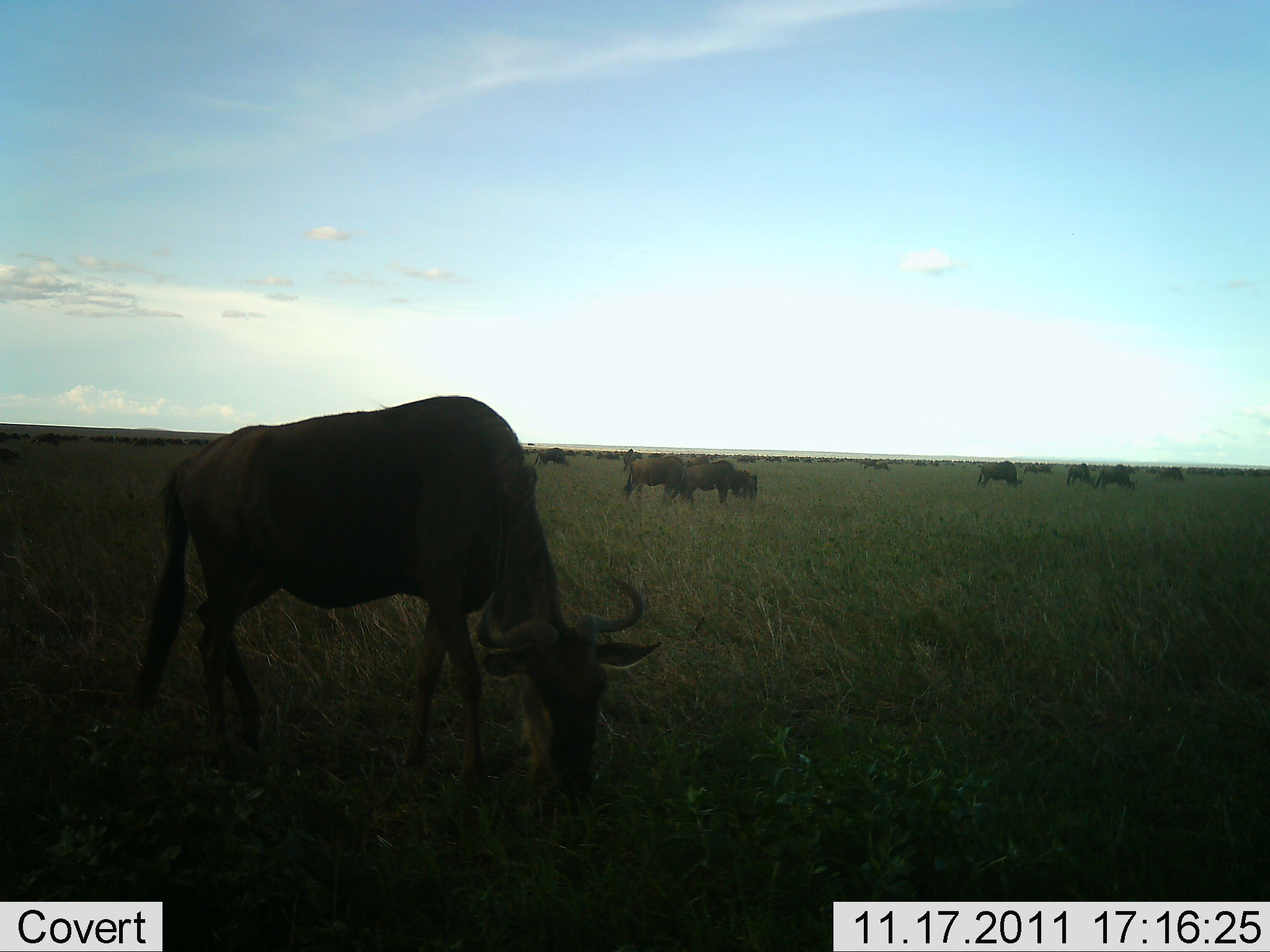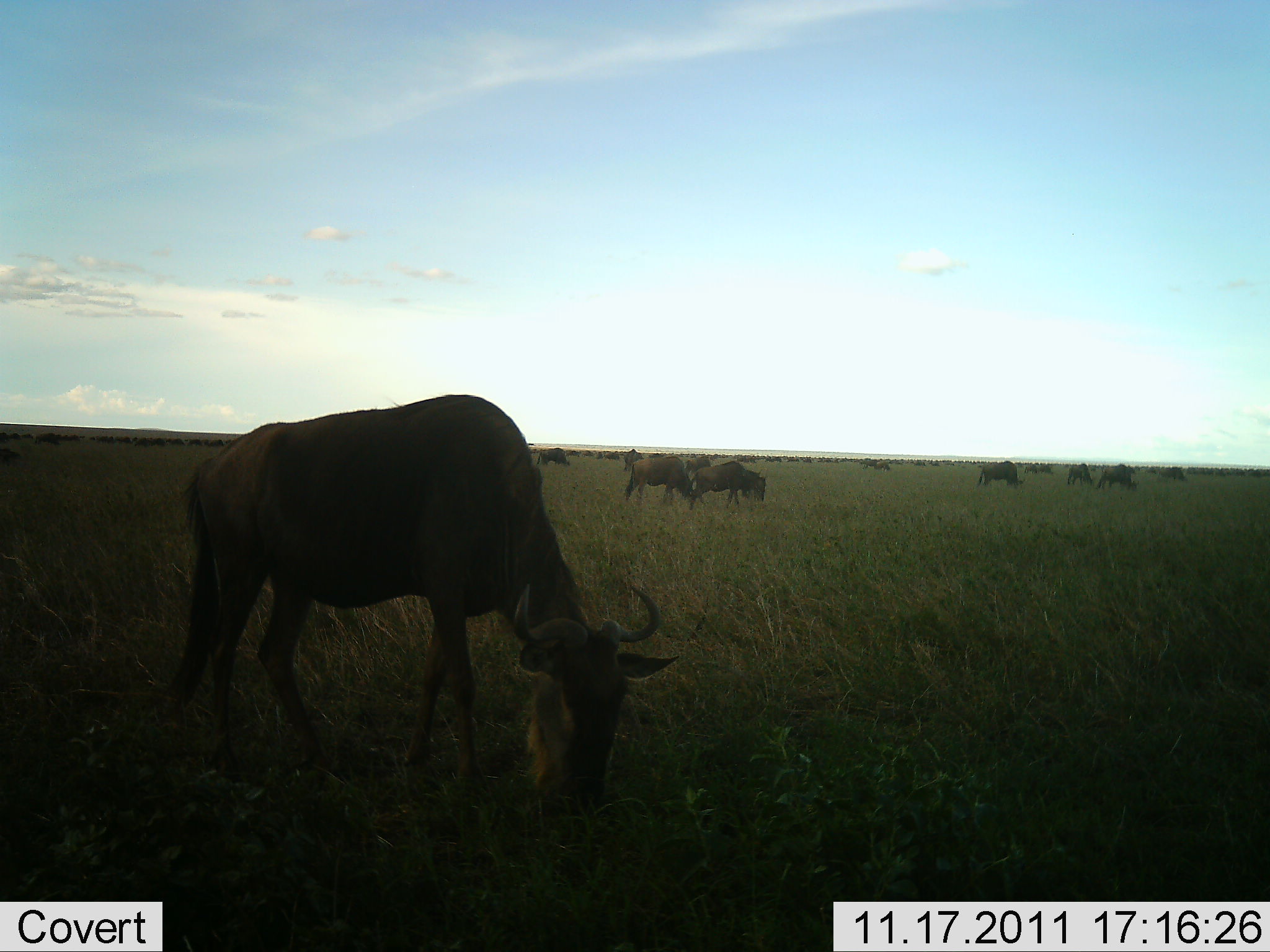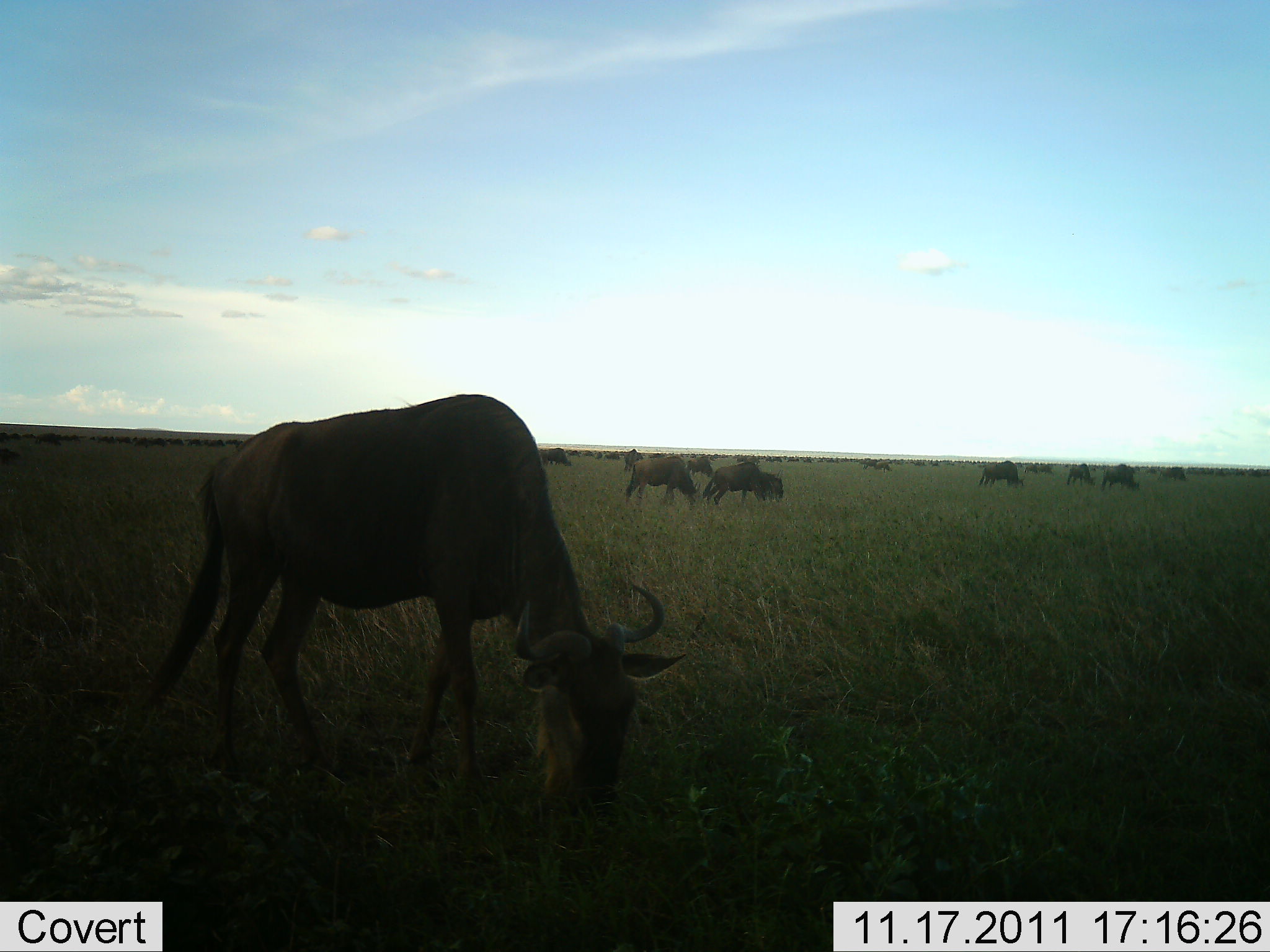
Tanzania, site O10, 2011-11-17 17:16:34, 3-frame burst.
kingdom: Animalia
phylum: Chordata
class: Mammalia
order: Artiodactyla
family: Bovidae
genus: Connochaetes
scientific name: Connochaetes taurinus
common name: blue wildebeest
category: wildebeest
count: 11-50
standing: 29%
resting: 14%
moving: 36%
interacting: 7%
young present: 0%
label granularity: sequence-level